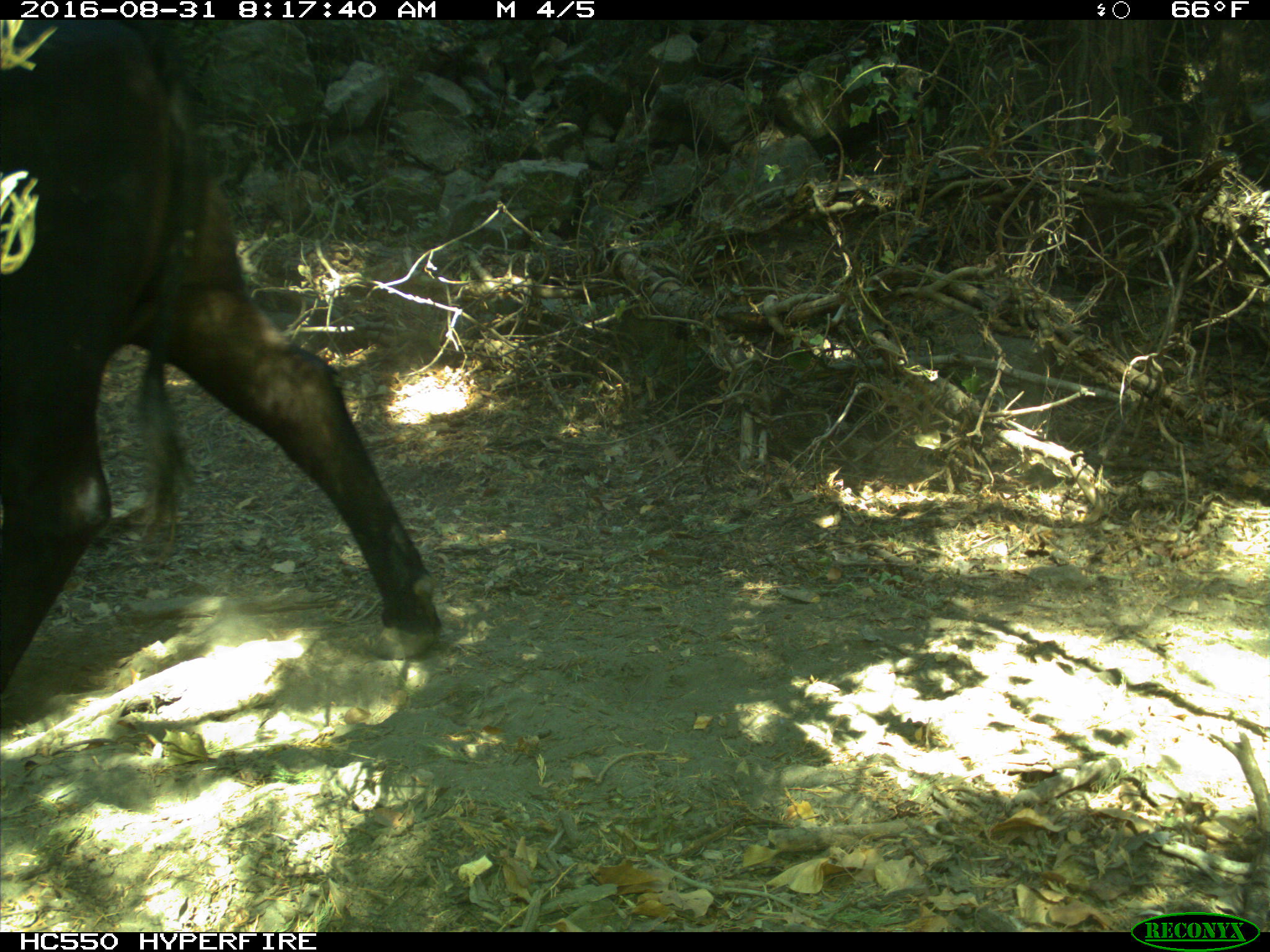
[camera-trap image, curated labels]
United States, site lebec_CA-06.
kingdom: Animalia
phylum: Chordata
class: Mammalia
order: Artiodactyla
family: Bovidae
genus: Bos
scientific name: Bos taurus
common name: domestic cow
Bos taurus (domestic cow).